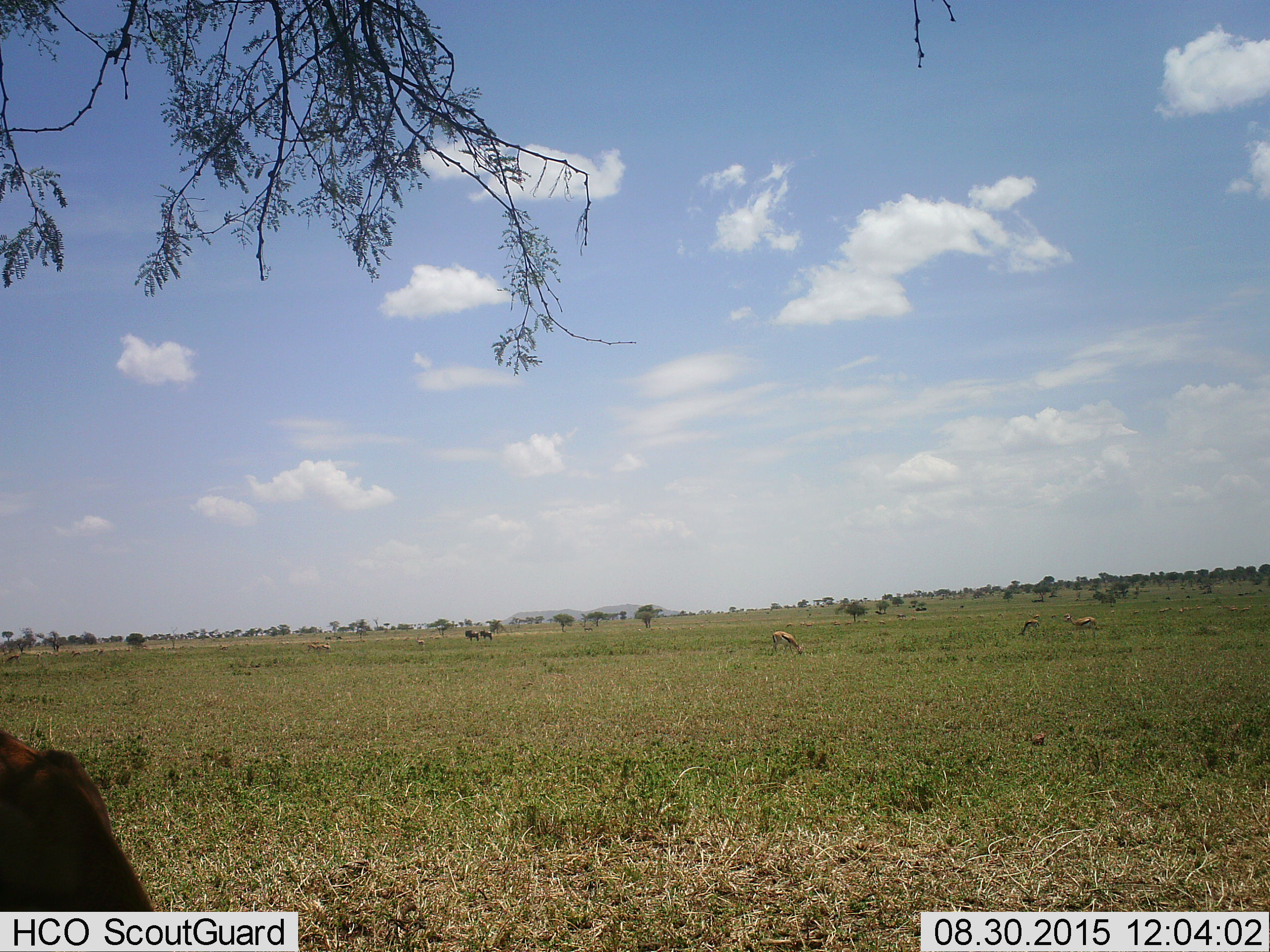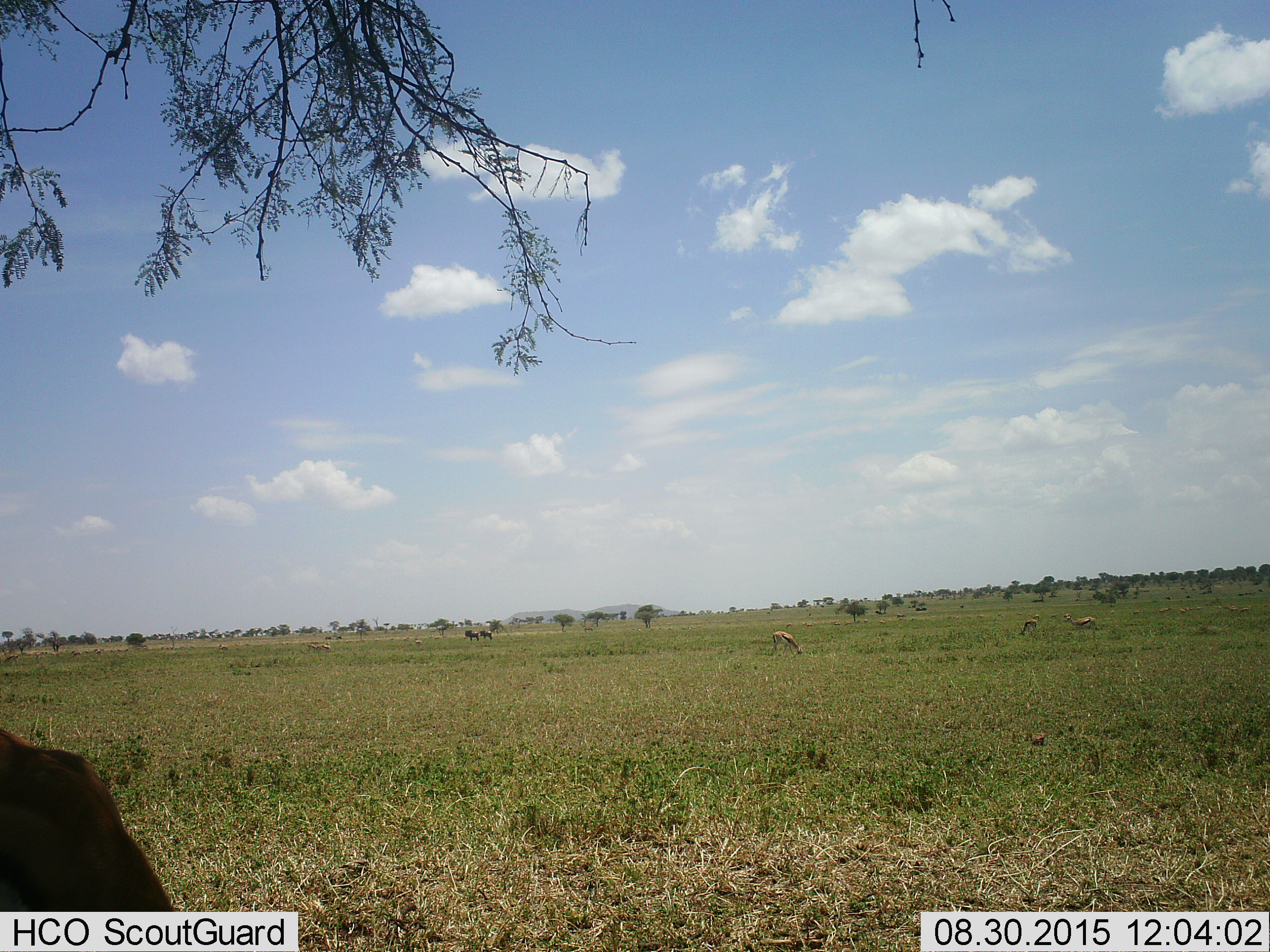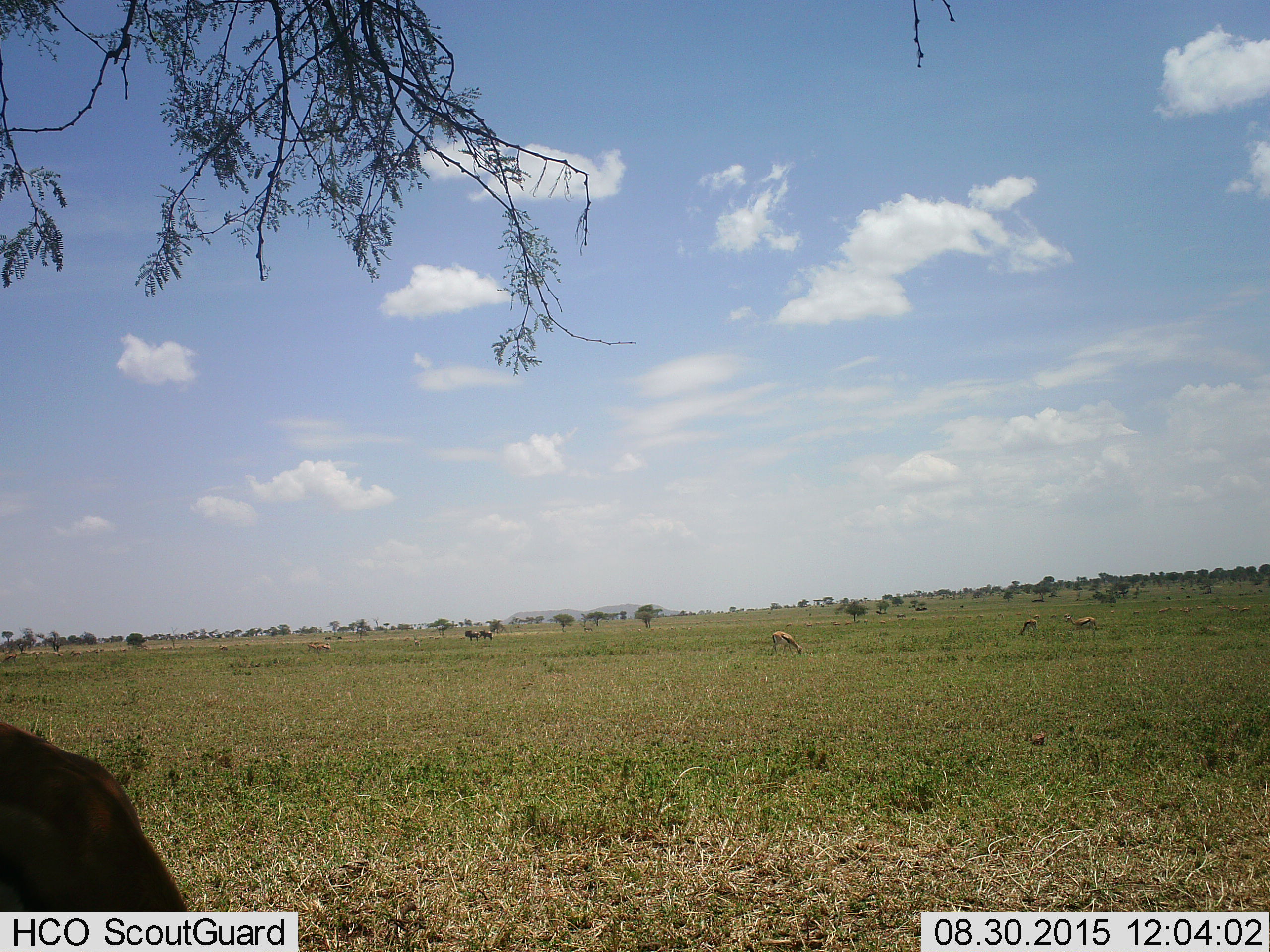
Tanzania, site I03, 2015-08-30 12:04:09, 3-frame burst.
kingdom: Animalia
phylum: Chordata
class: Mammalia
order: Artiodactyla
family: Bovidae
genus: Eudorcas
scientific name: Eudorcas thomsonii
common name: thomson's gazelle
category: gazellethomsons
Gazellethomsons (thomson's gazelle) (Eudorcas thomsonii), count 11-50. Behavior (volunteer vote fractions): standing 40%, resting 20%, moving 10%, interacting 10%. Young present (vote fraction): 10%. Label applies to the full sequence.